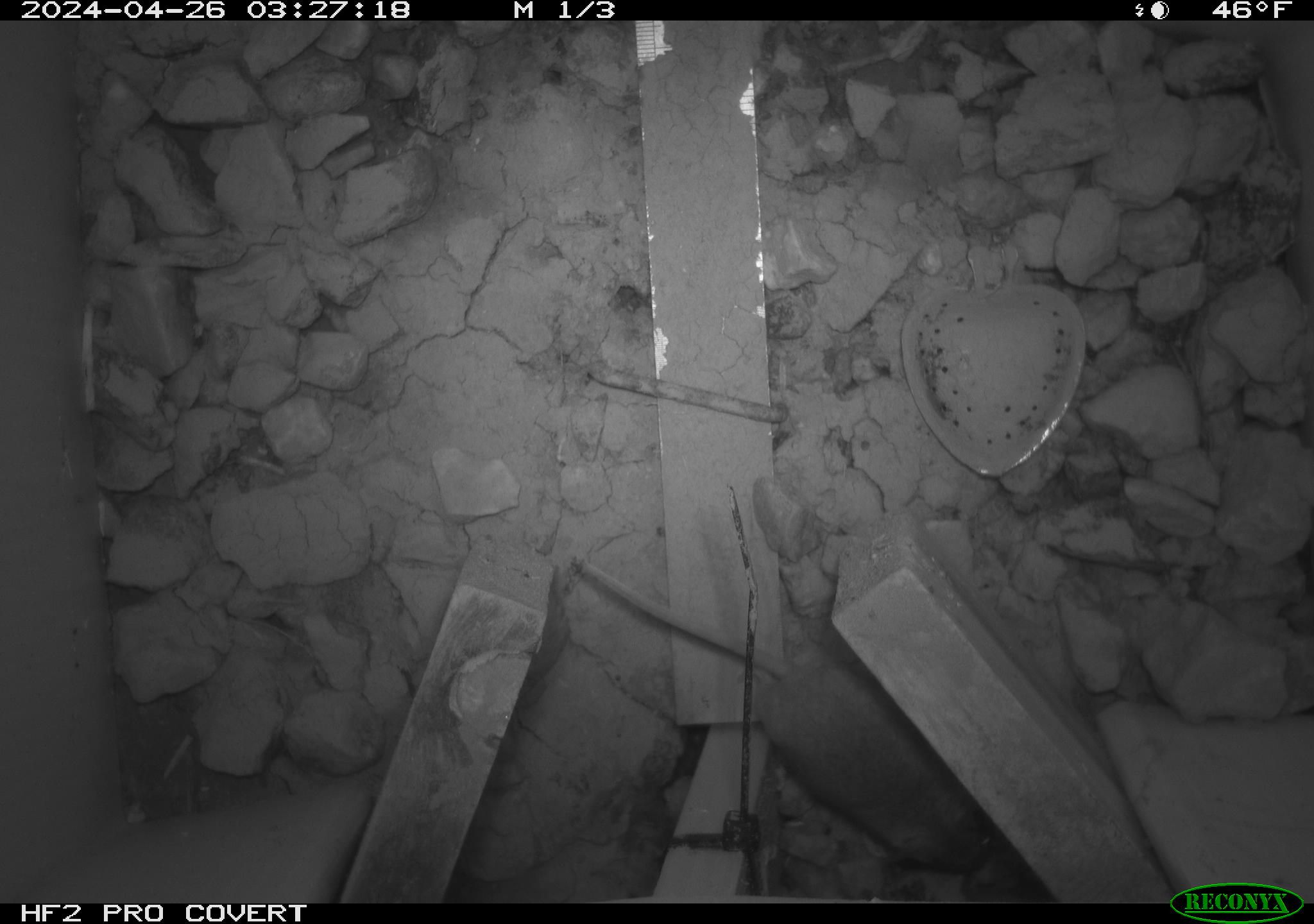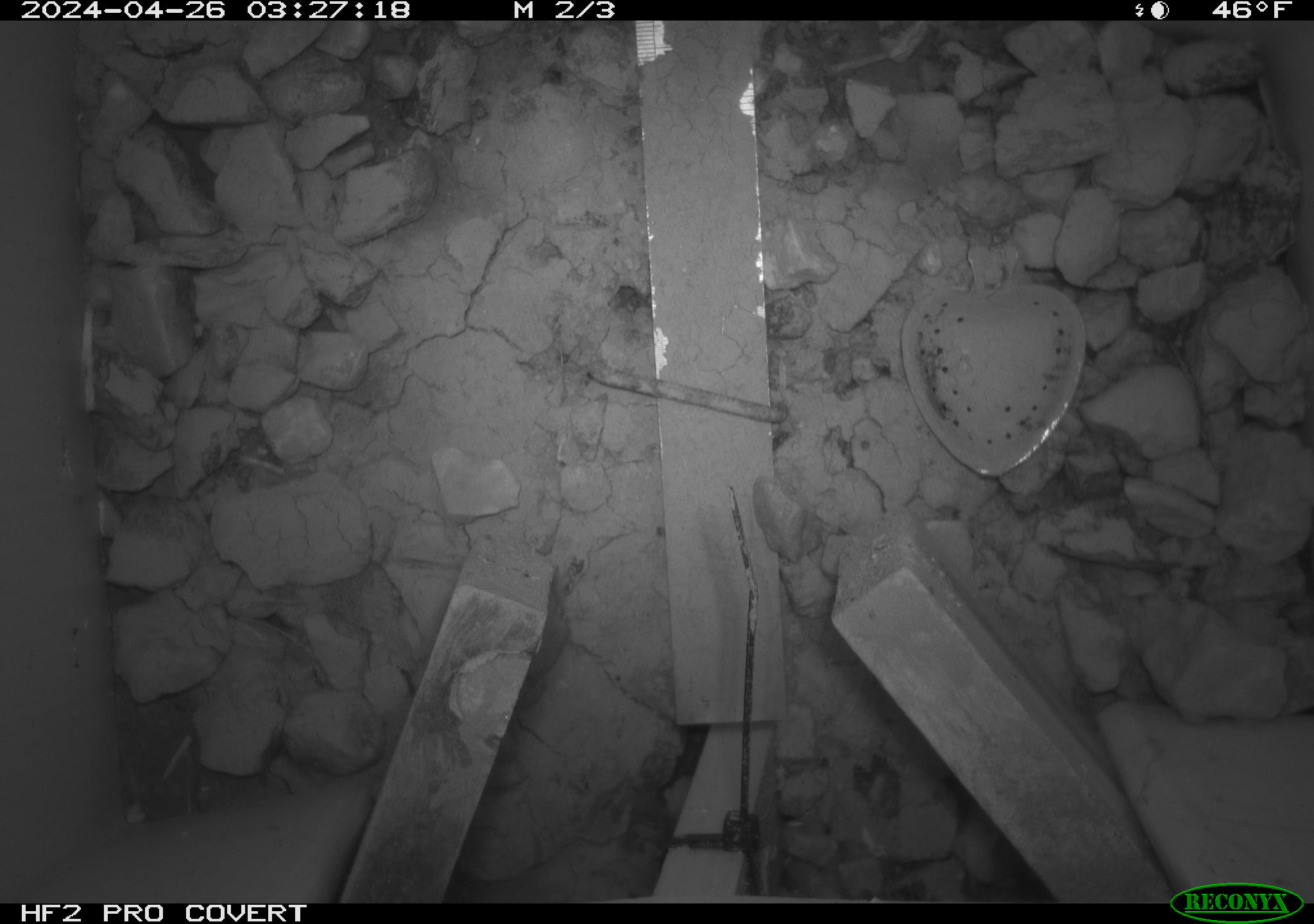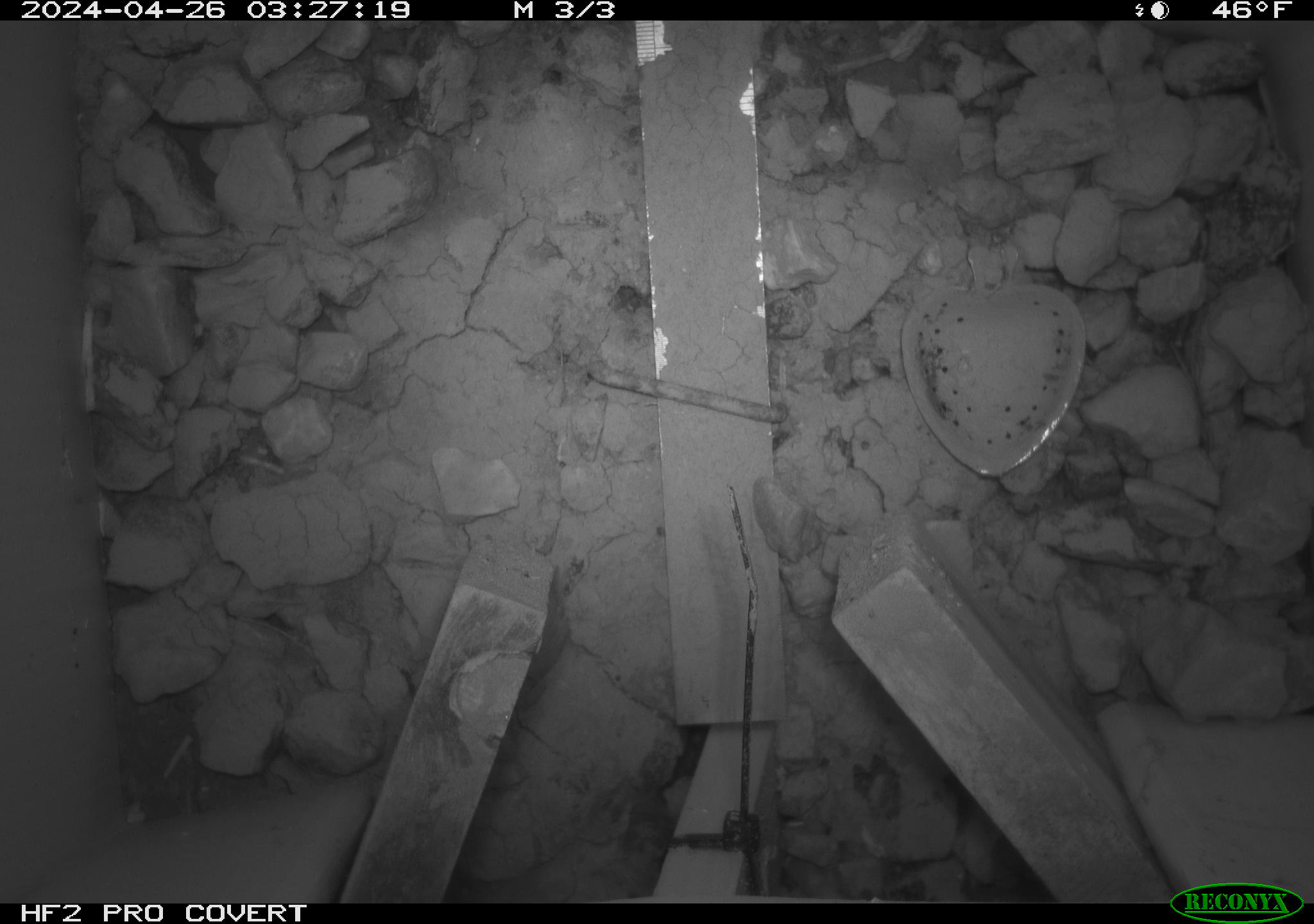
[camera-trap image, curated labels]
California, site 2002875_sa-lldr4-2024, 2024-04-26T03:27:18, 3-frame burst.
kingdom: Animalia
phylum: Chordata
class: Mammalia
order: Rodentia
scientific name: Rodentia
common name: mouse species